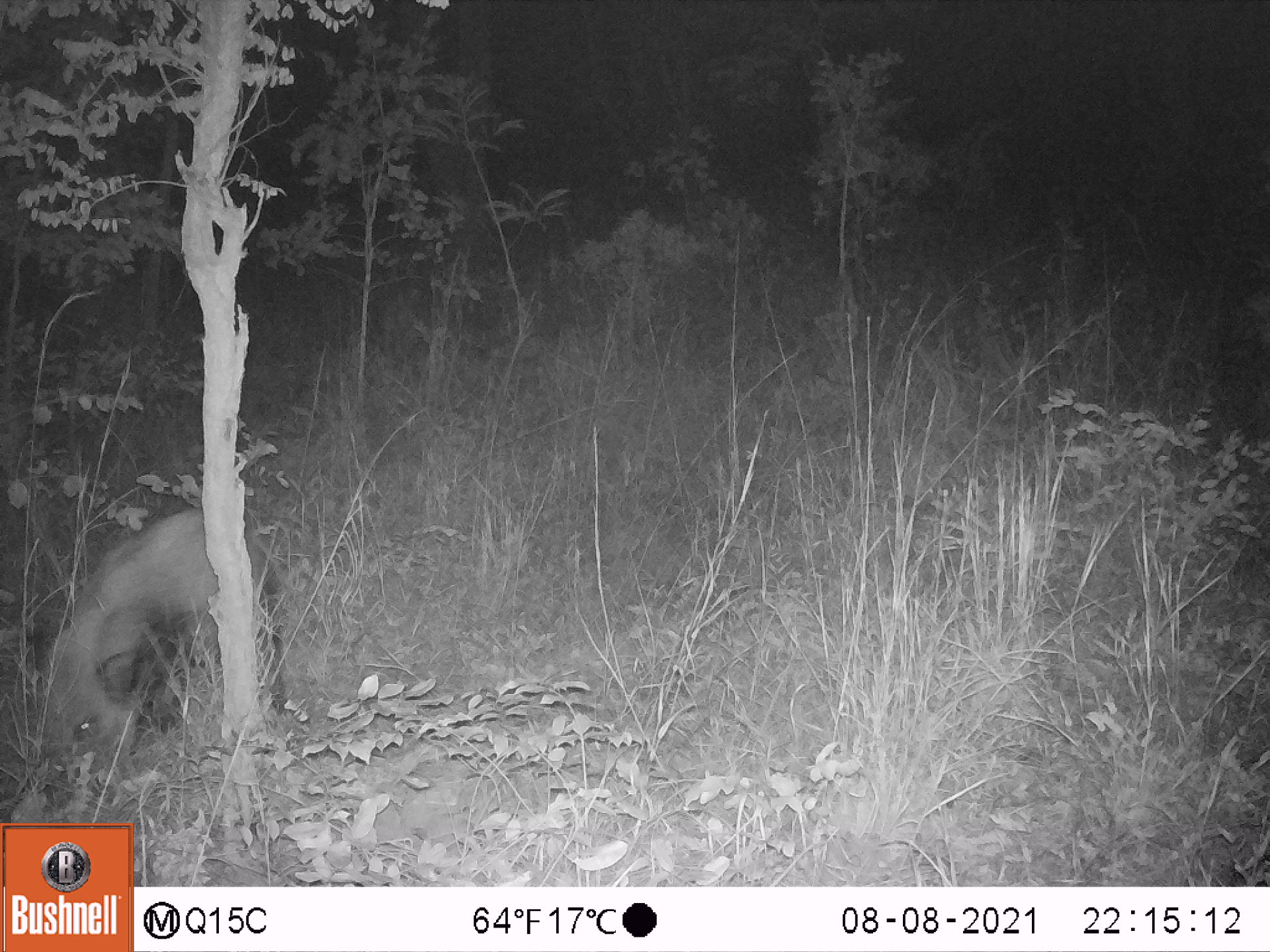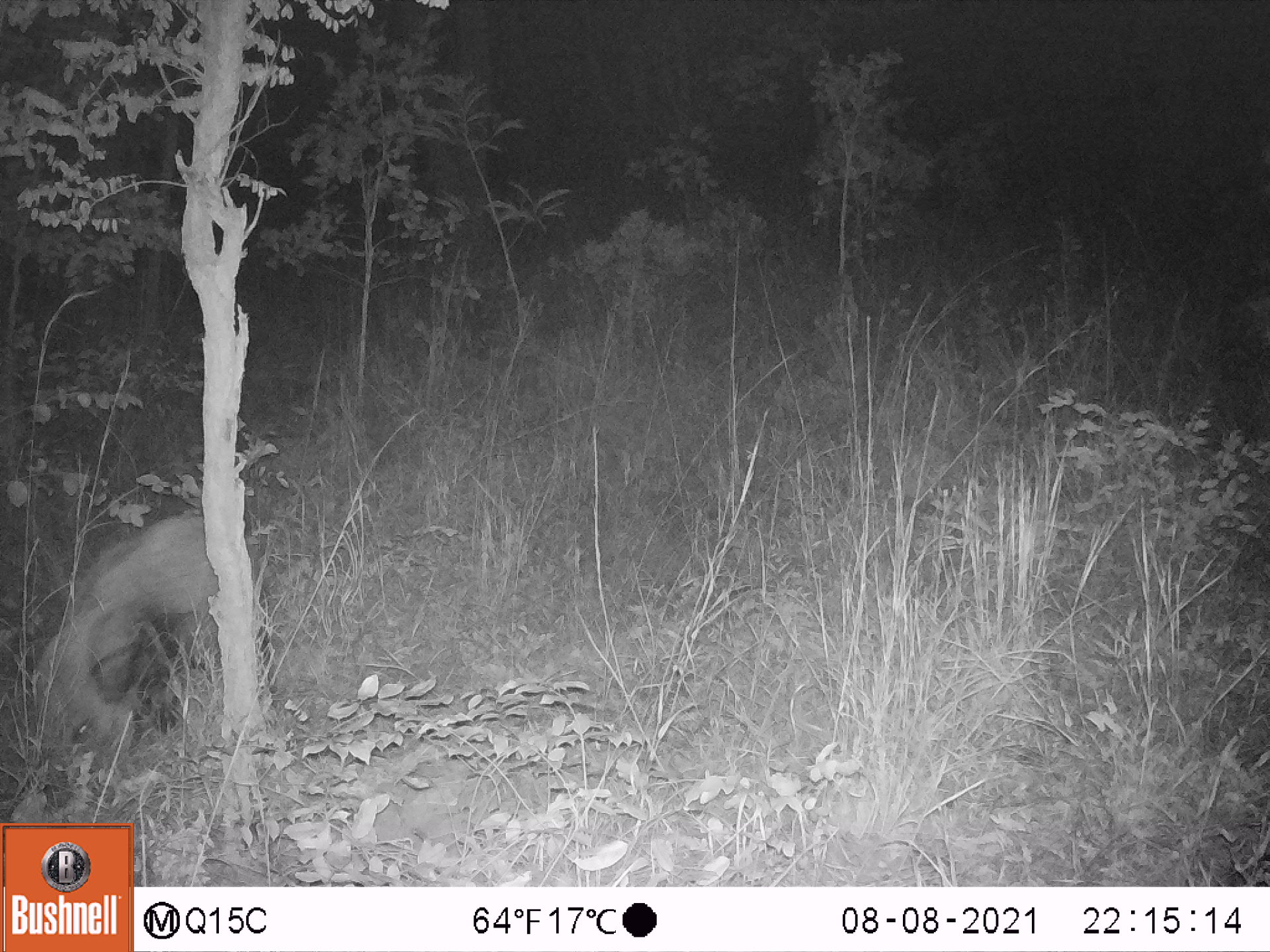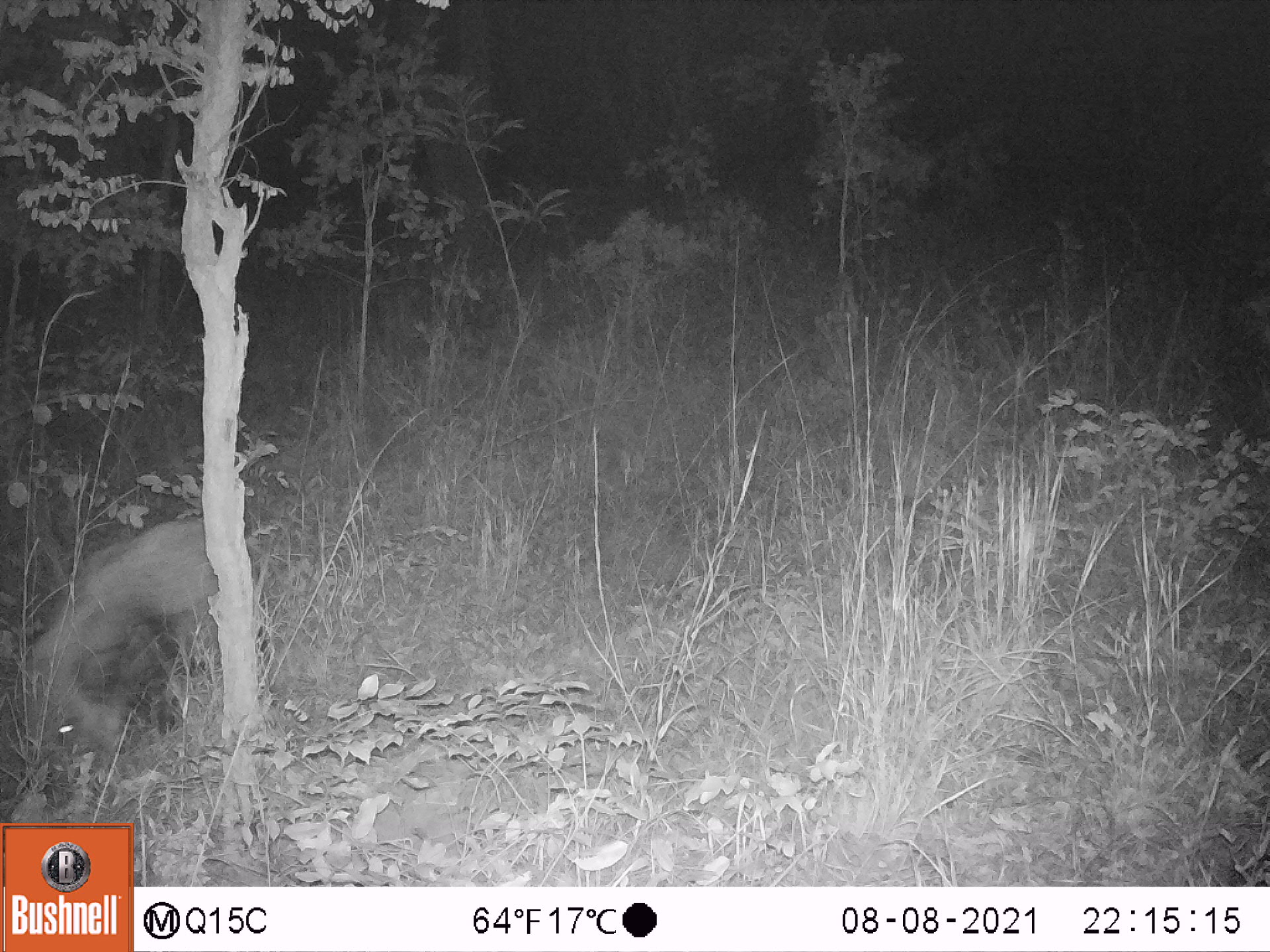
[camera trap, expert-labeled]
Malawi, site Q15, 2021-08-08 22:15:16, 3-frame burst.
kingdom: Animalia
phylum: Chordata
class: Mammalia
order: Artiodactyla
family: Suidae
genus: Potamochoerus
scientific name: Potamochoerus larvatus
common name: bushpig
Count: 1.